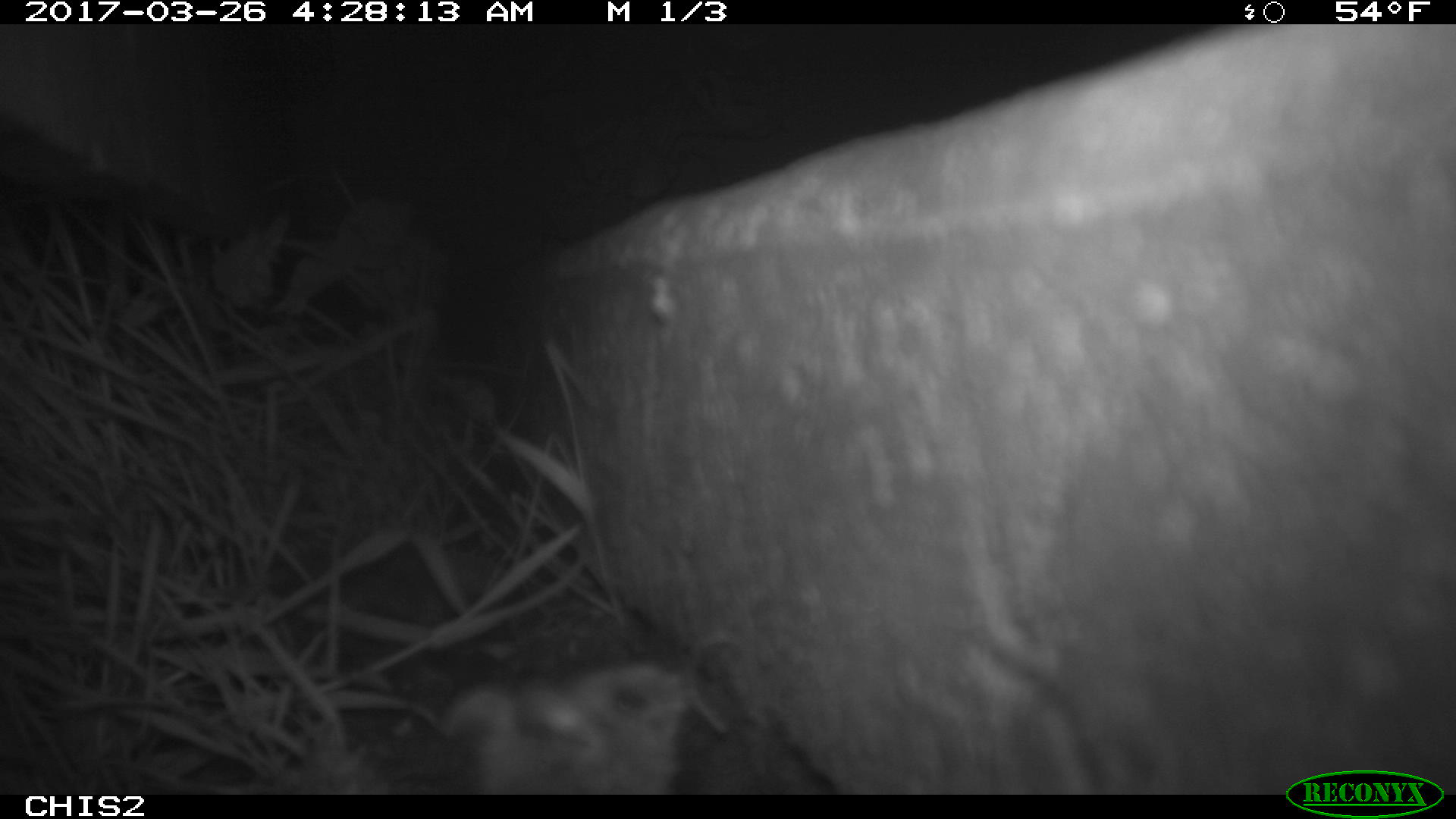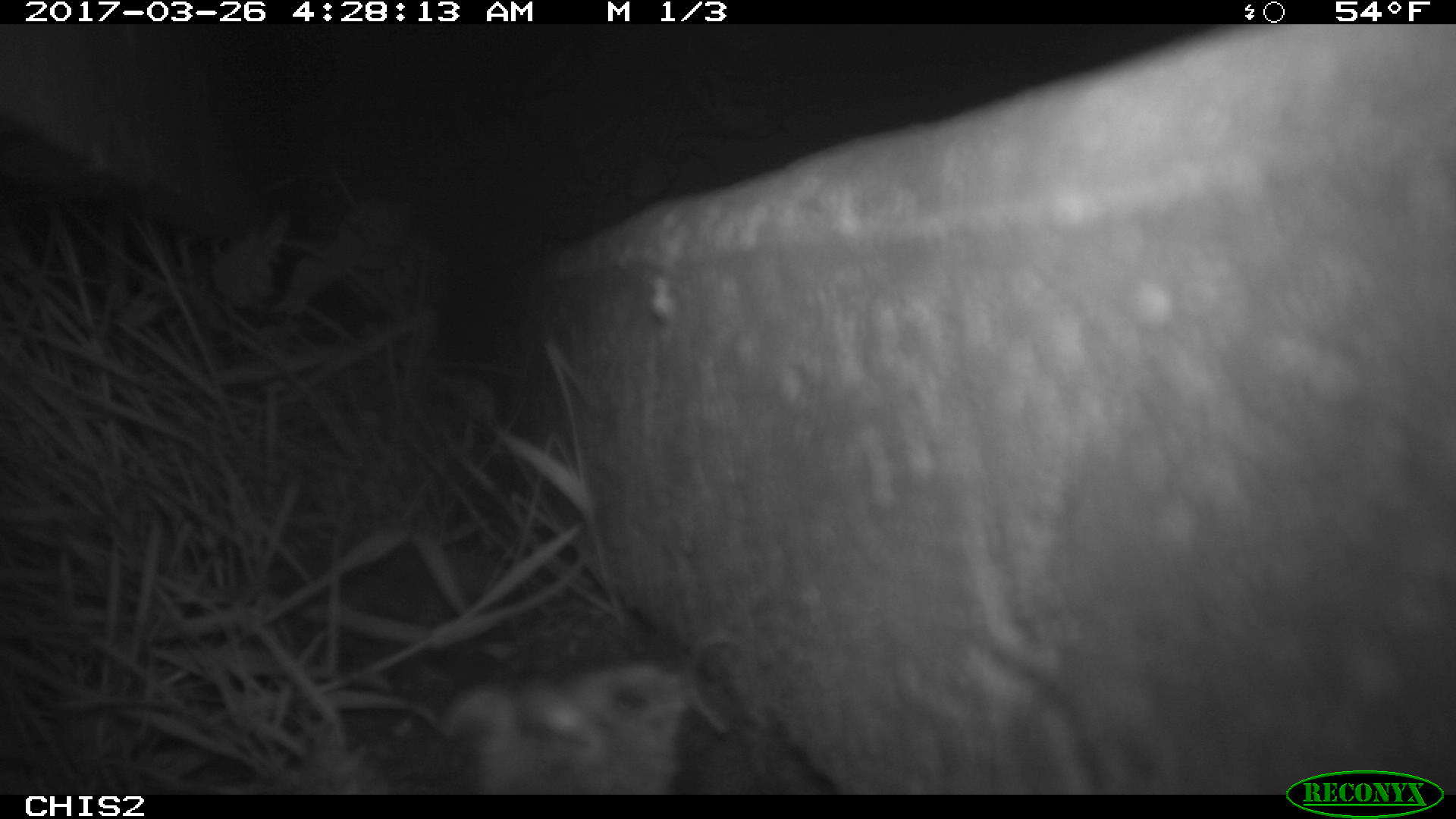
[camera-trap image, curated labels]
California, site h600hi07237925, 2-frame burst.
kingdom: Animalia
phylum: Chordata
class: Mammalia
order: Rodentia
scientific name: Rodentia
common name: rodent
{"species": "rodent (Rodentia)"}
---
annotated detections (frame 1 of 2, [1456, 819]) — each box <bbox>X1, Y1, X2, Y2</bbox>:
rodent: <bbox>441, 666, 704, 794</bbox>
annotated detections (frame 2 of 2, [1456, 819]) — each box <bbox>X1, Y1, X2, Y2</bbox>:
rodent: <bbox>445, 663, 692, 794</bbox>